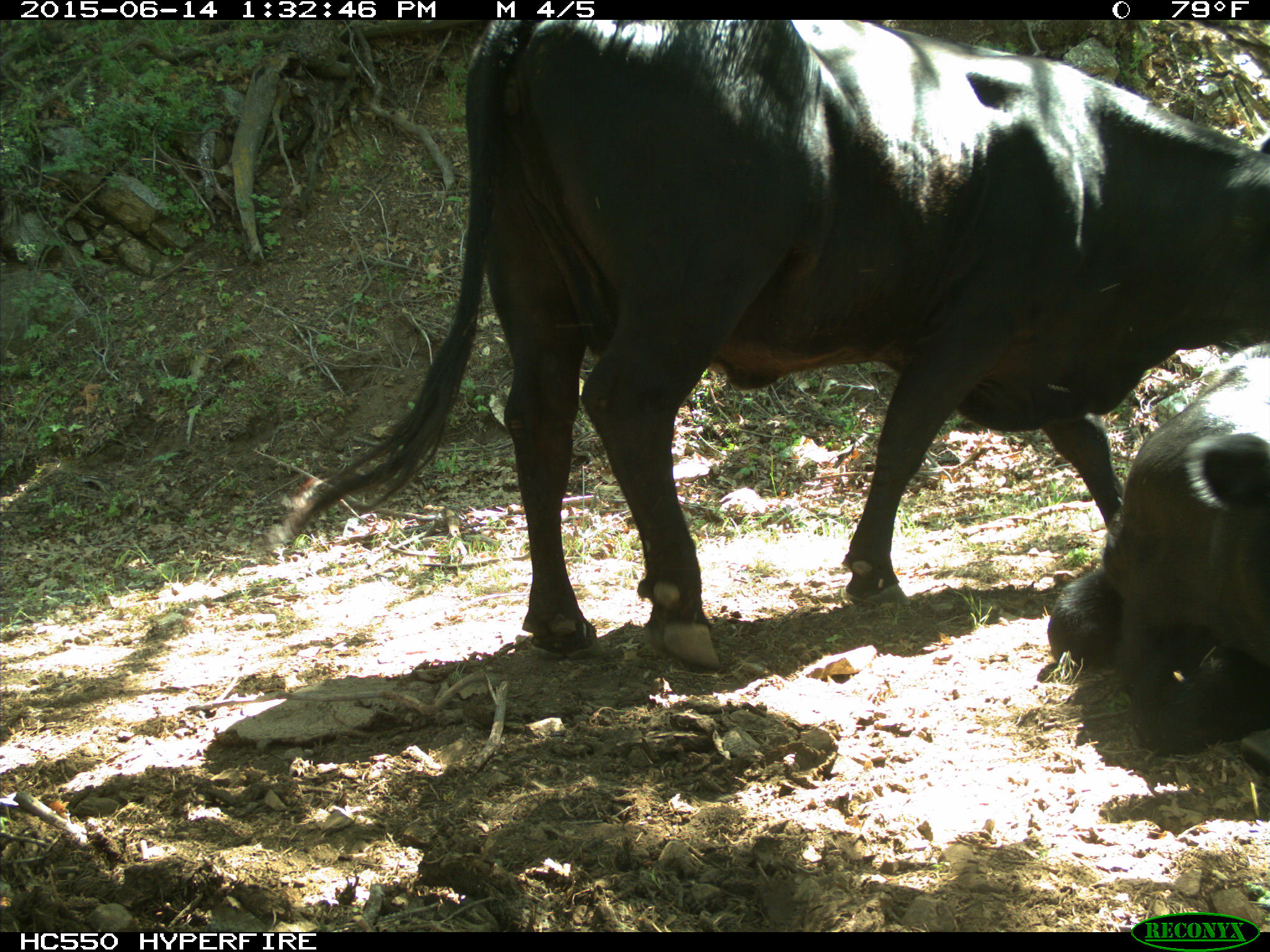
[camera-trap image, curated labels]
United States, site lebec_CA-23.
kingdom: Animalia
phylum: Chordata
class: Mammalia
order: Artiodactyla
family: Bovidae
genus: Bos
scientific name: Bos taurus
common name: domestic cow